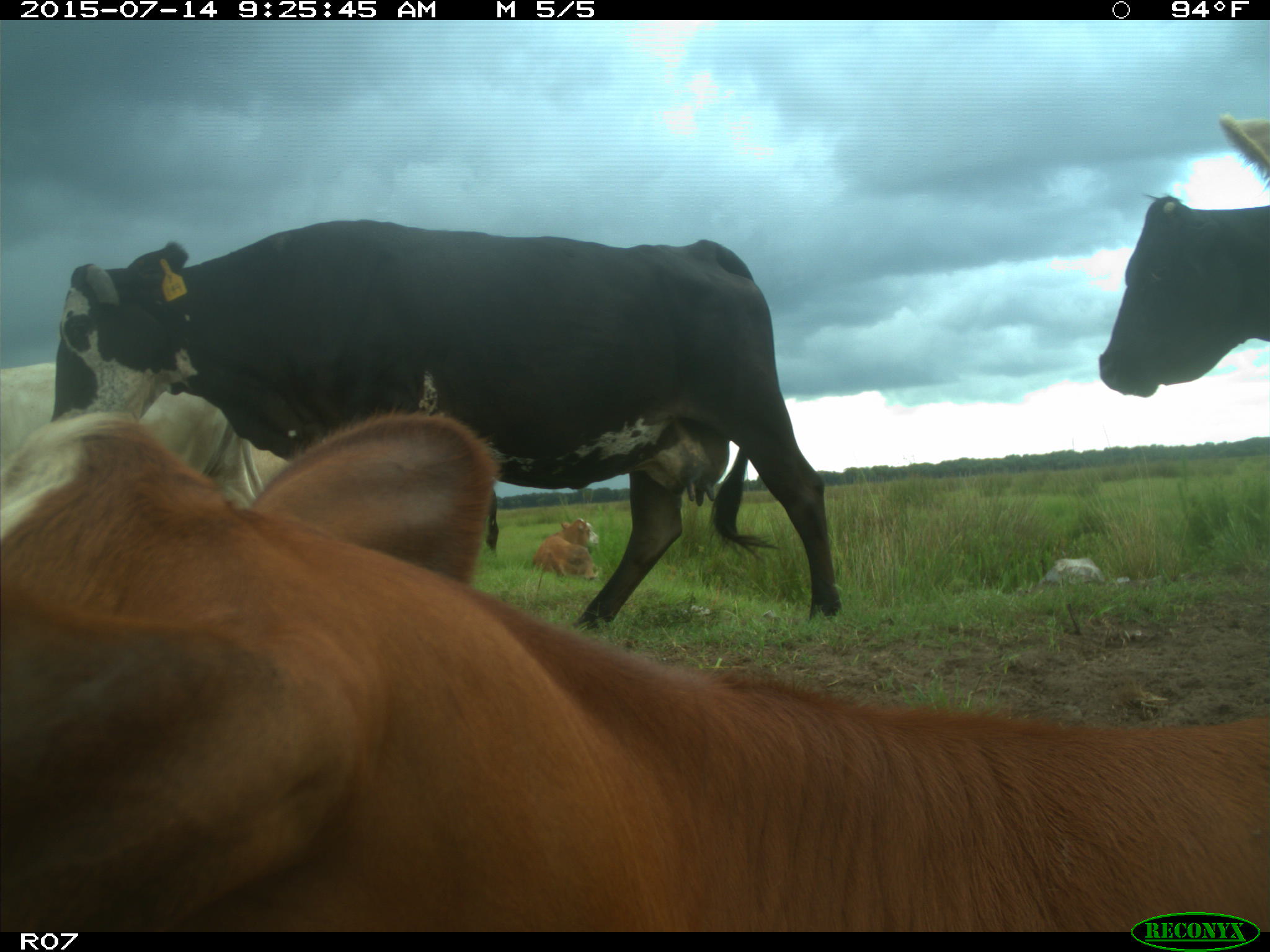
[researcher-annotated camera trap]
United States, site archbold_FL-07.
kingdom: Animalia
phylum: Chordata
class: Mammalia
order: Artiodactyla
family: Bovidae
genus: Bos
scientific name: Bos taurus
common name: domestic cow